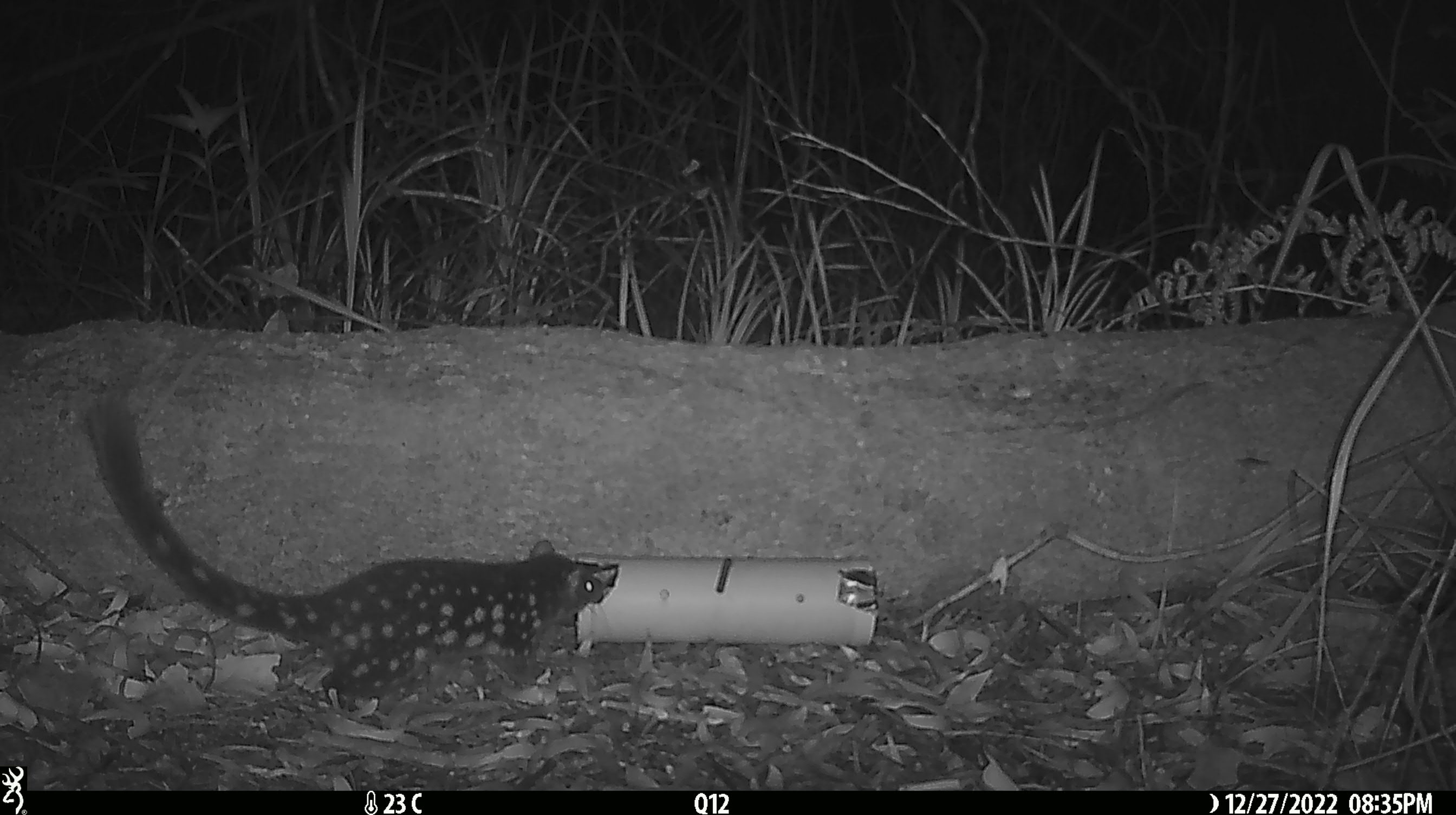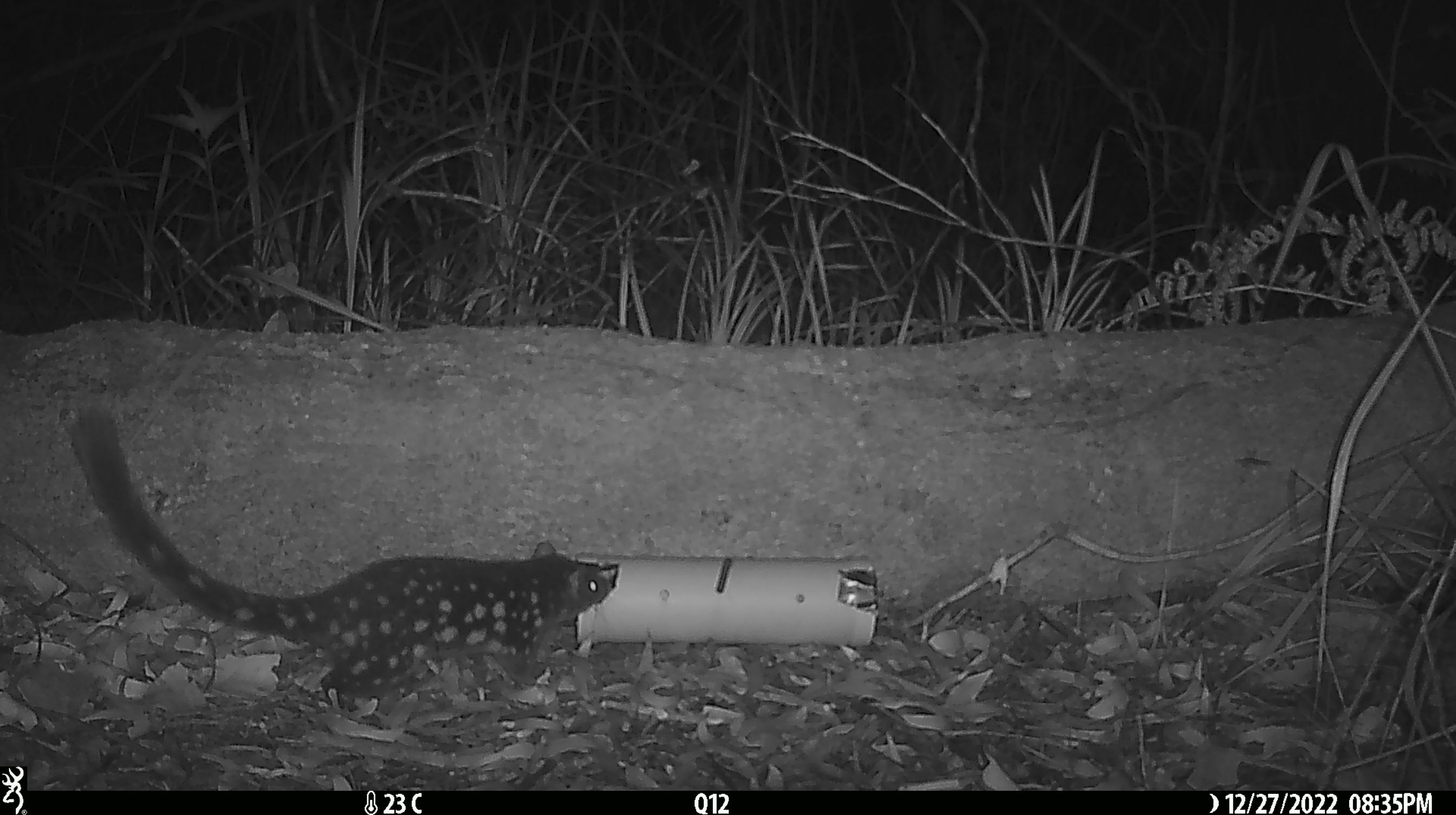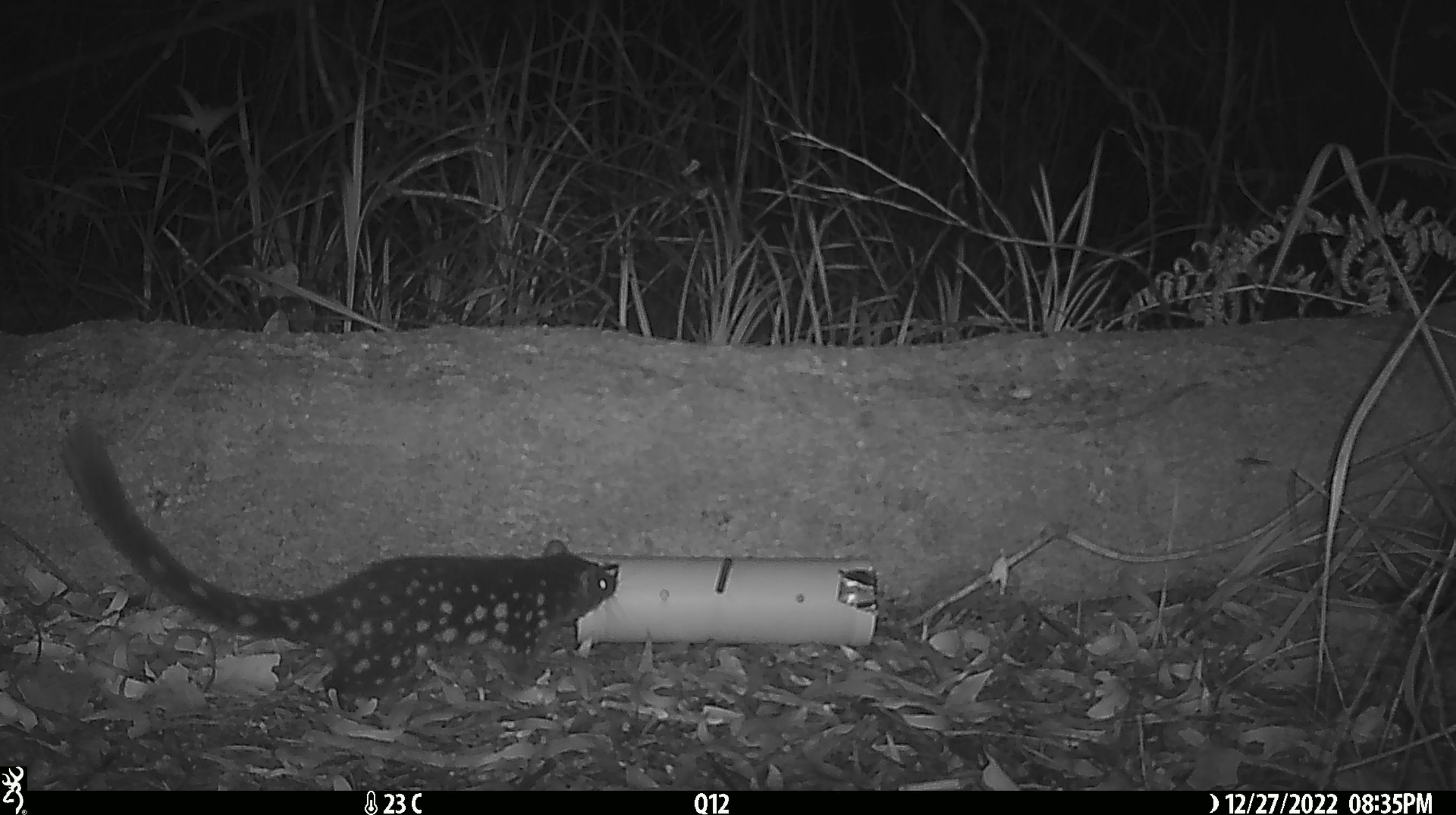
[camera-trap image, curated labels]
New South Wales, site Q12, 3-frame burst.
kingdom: Animalia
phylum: Chordata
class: Mammalia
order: Dasyuromorphia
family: Dasyuridae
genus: Dasyurus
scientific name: Dasyurus maculatus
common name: spotted-tailed quoll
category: quoll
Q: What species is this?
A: Quoll (spotted-tailed quoll) (Dasyurus maculatus).